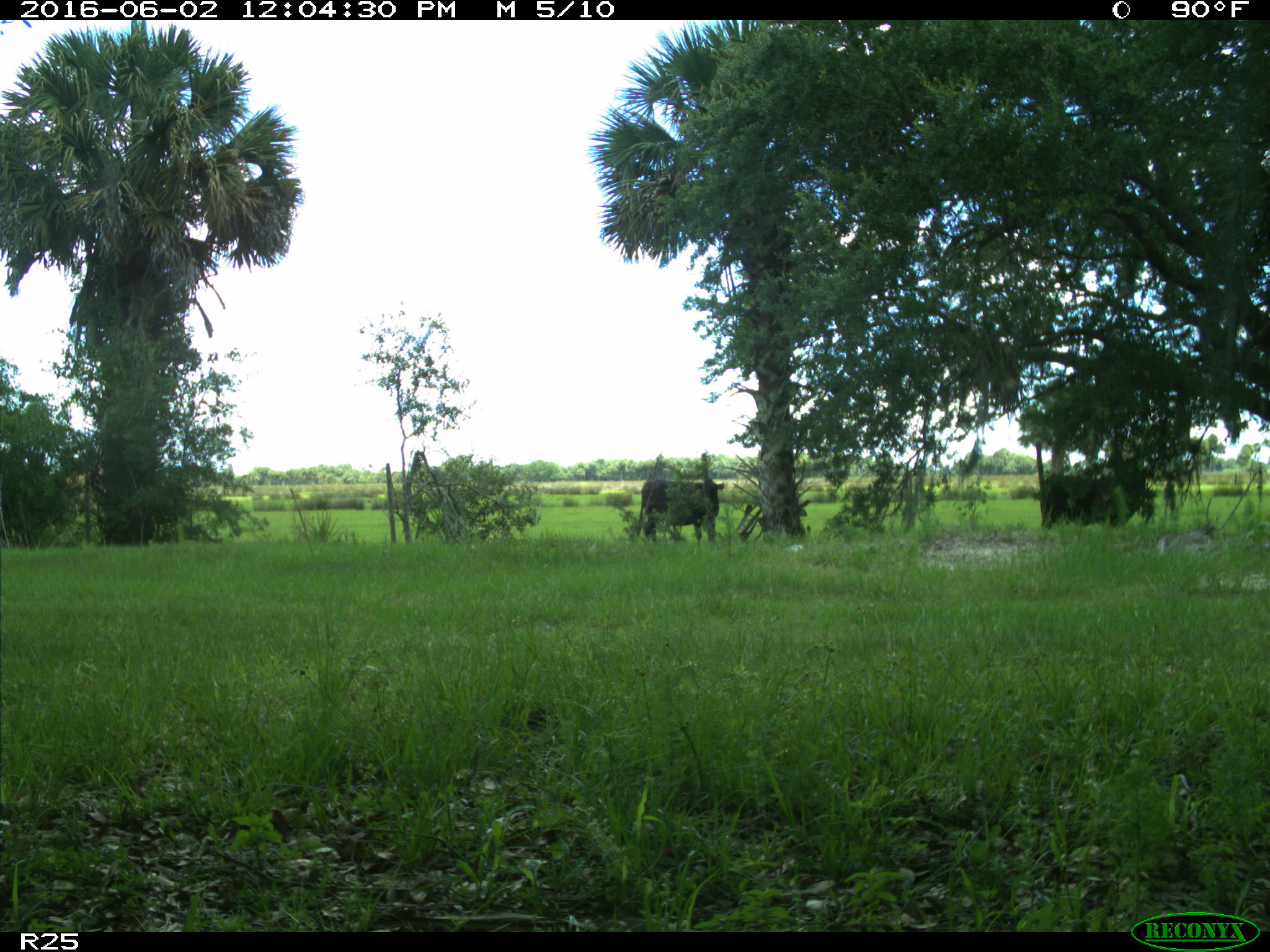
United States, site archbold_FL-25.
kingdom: Animalia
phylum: Chordata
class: Mammalia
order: Artiodactyla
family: Bovidae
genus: Bos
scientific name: Bos taurus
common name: domestic cow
Bos taurus (domestic cow).